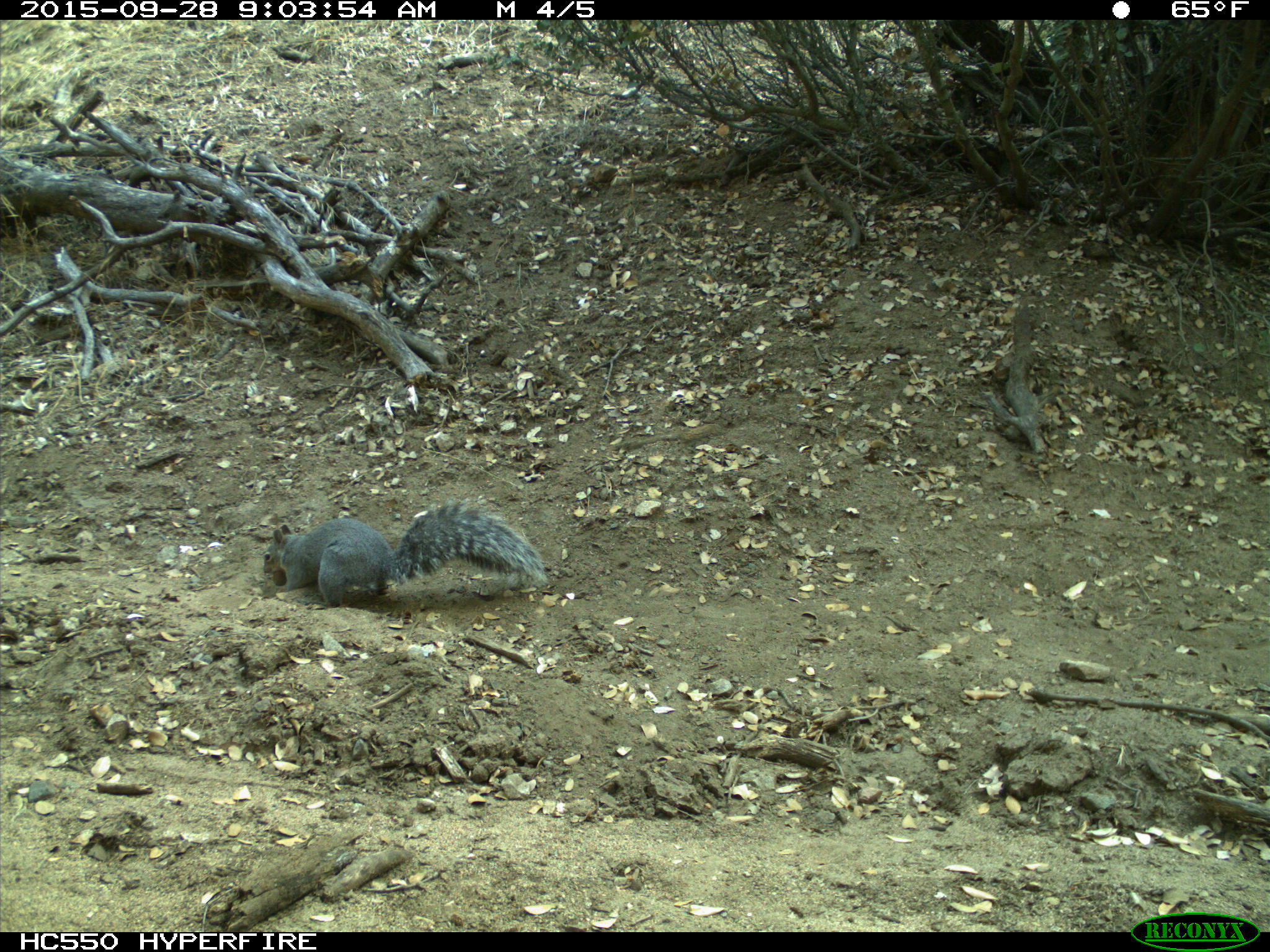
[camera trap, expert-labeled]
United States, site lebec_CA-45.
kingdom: Animalia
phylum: Chordata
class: Mammalia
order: Rodentia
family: Sciuridae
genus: Sciurus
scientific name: Sciurus carolinensis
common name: eastern gray squirrel